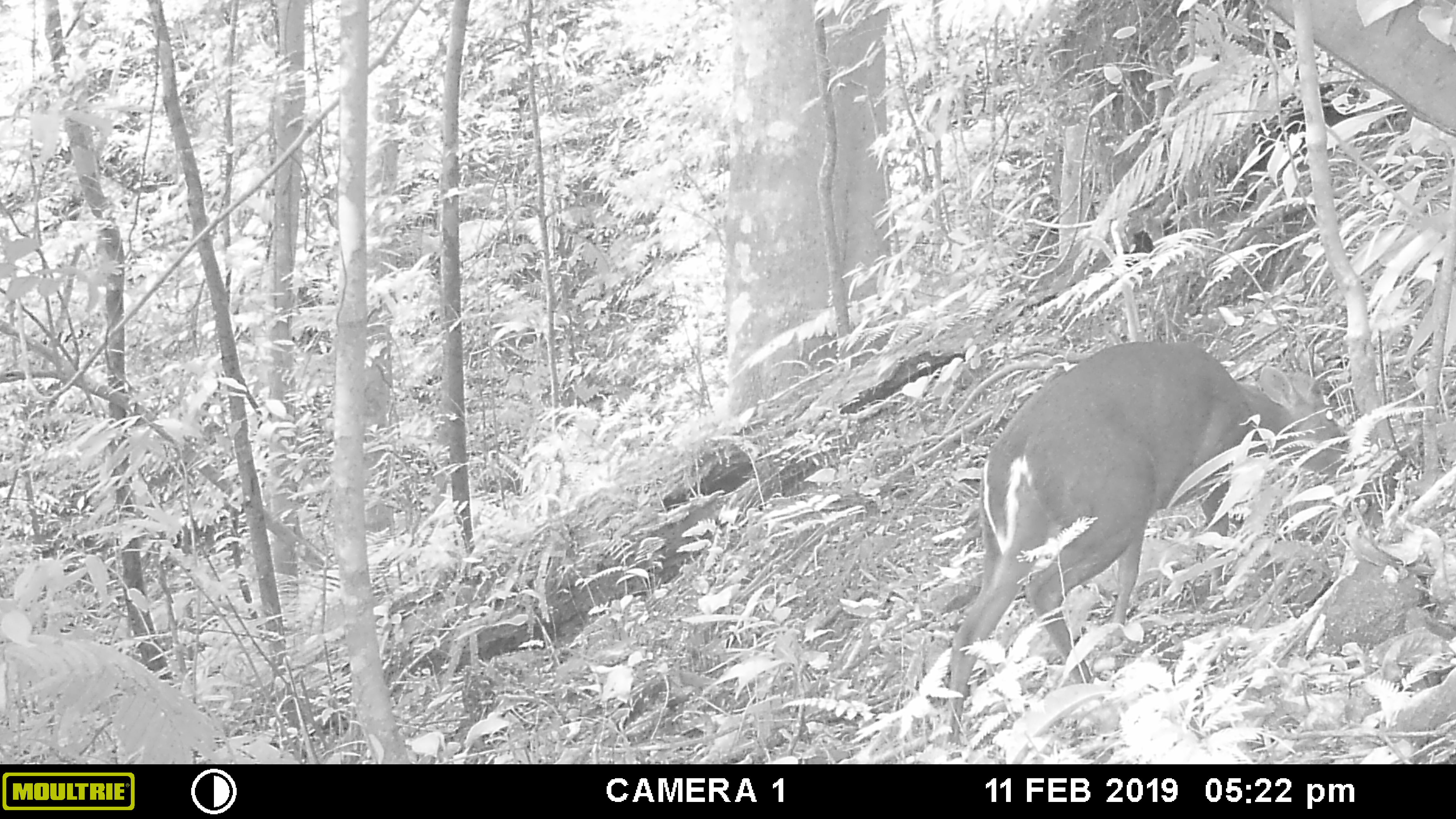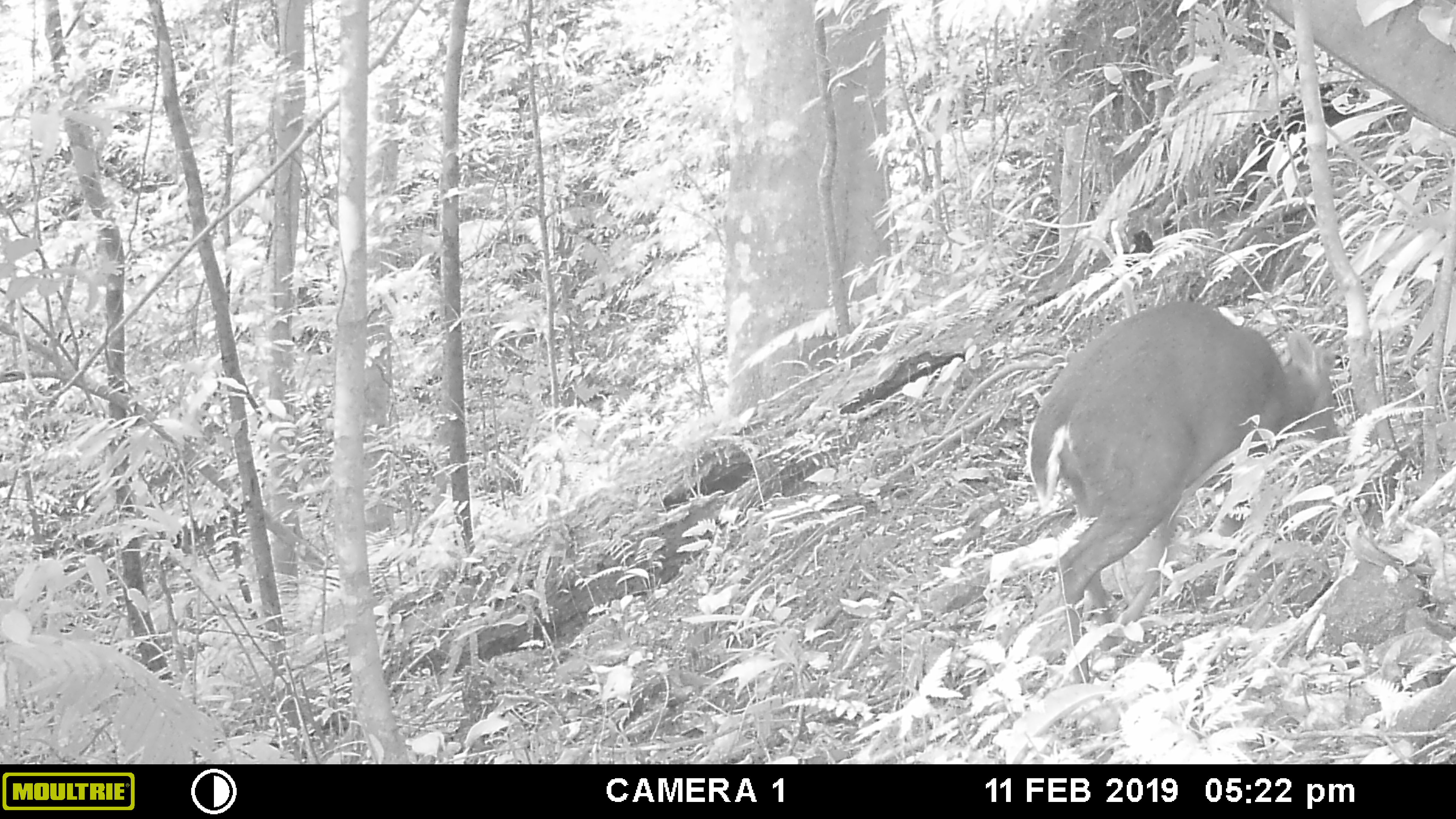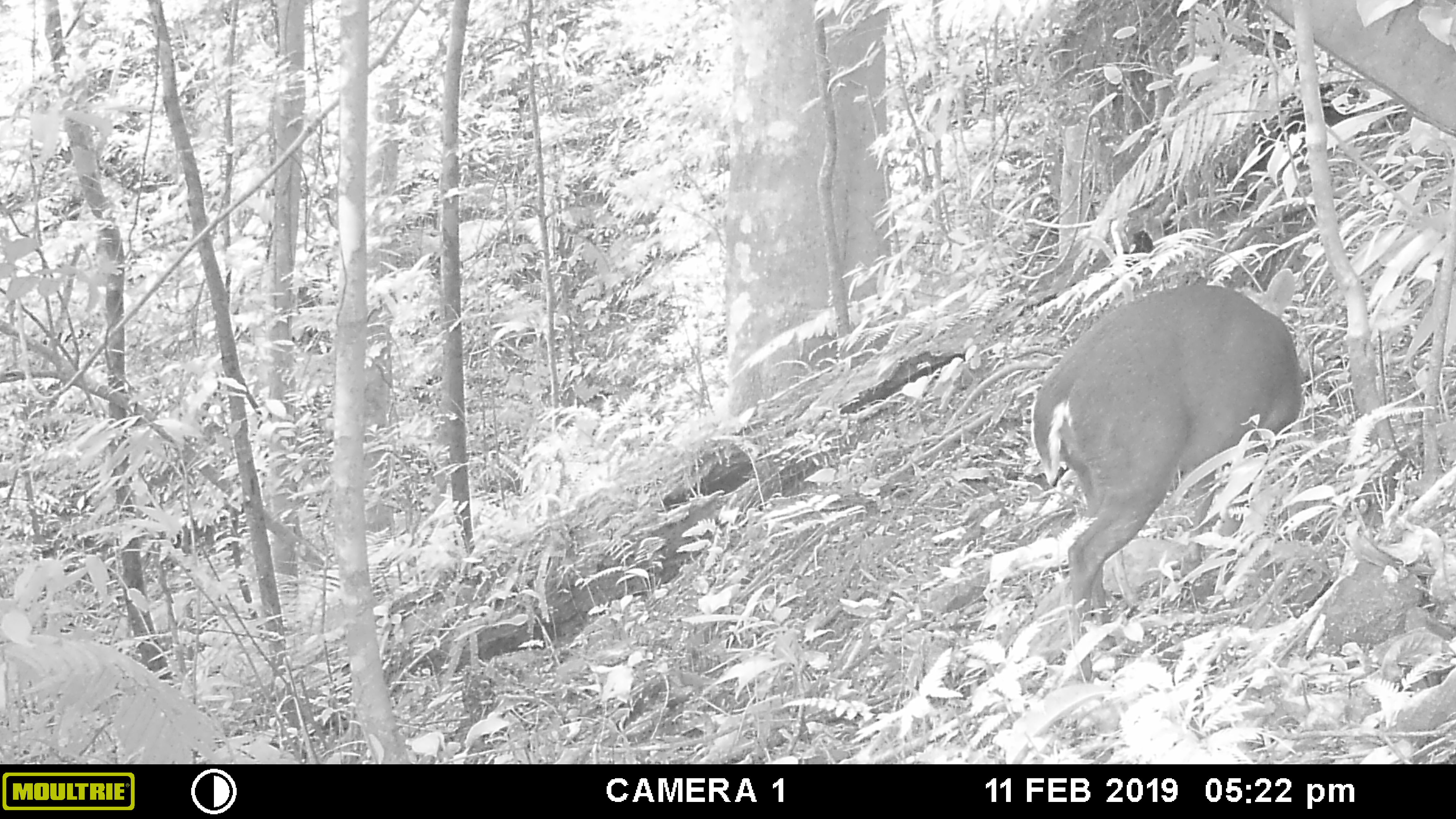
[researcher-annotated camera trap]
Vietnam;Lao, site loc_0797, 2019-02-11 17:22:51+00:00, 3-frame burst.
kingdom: Animalia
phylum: Chordata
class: Mammalia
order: Artiodactyla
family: Cervidae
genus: Muntiacus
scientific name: Muntiacus rooseveltorum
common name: roosevelt's muntjac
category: roosevelts muntjac group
Roosevelts muntjac group (roosevelt's muntjac) (Muntiacus rooseveltorum). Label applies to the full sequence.